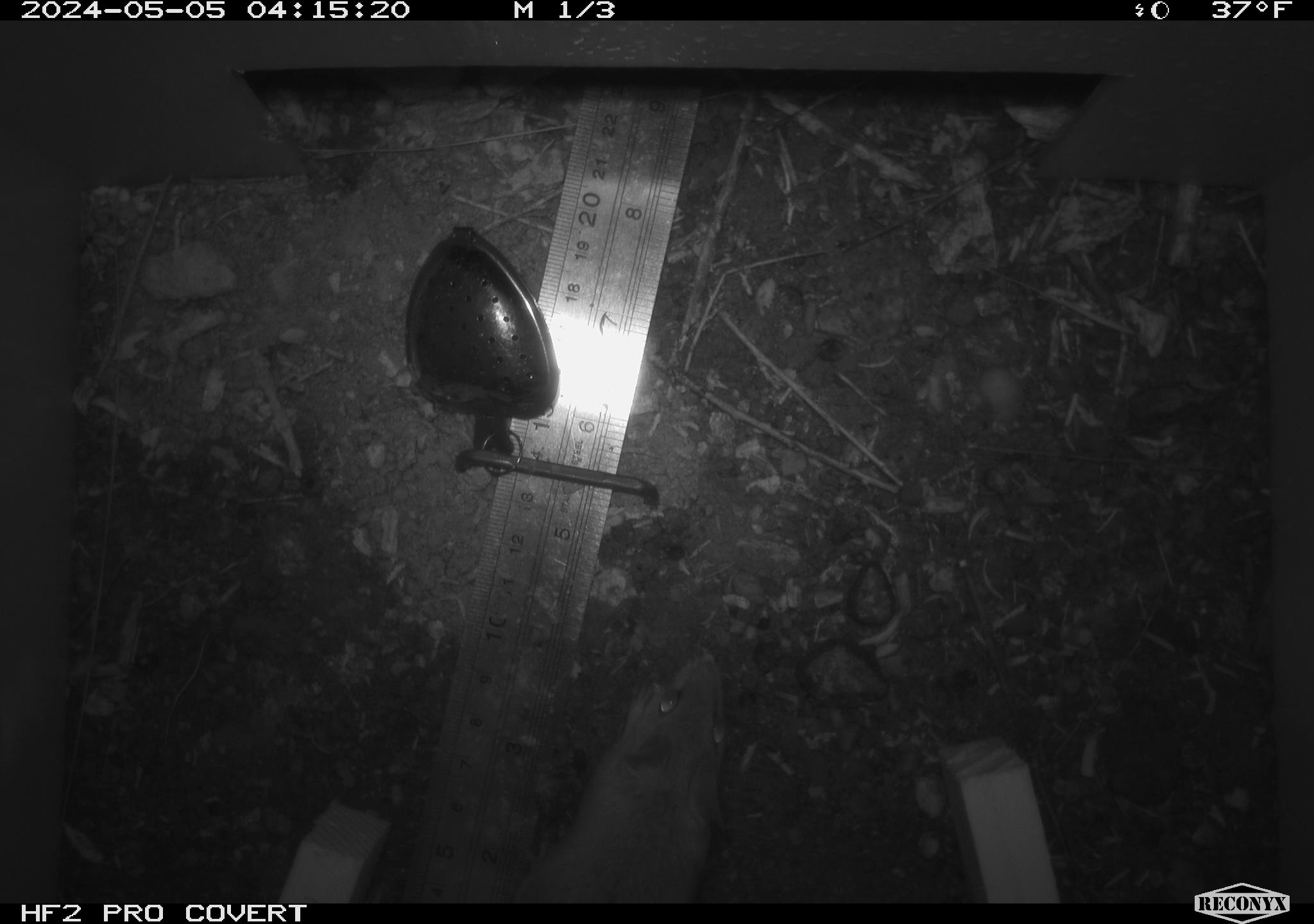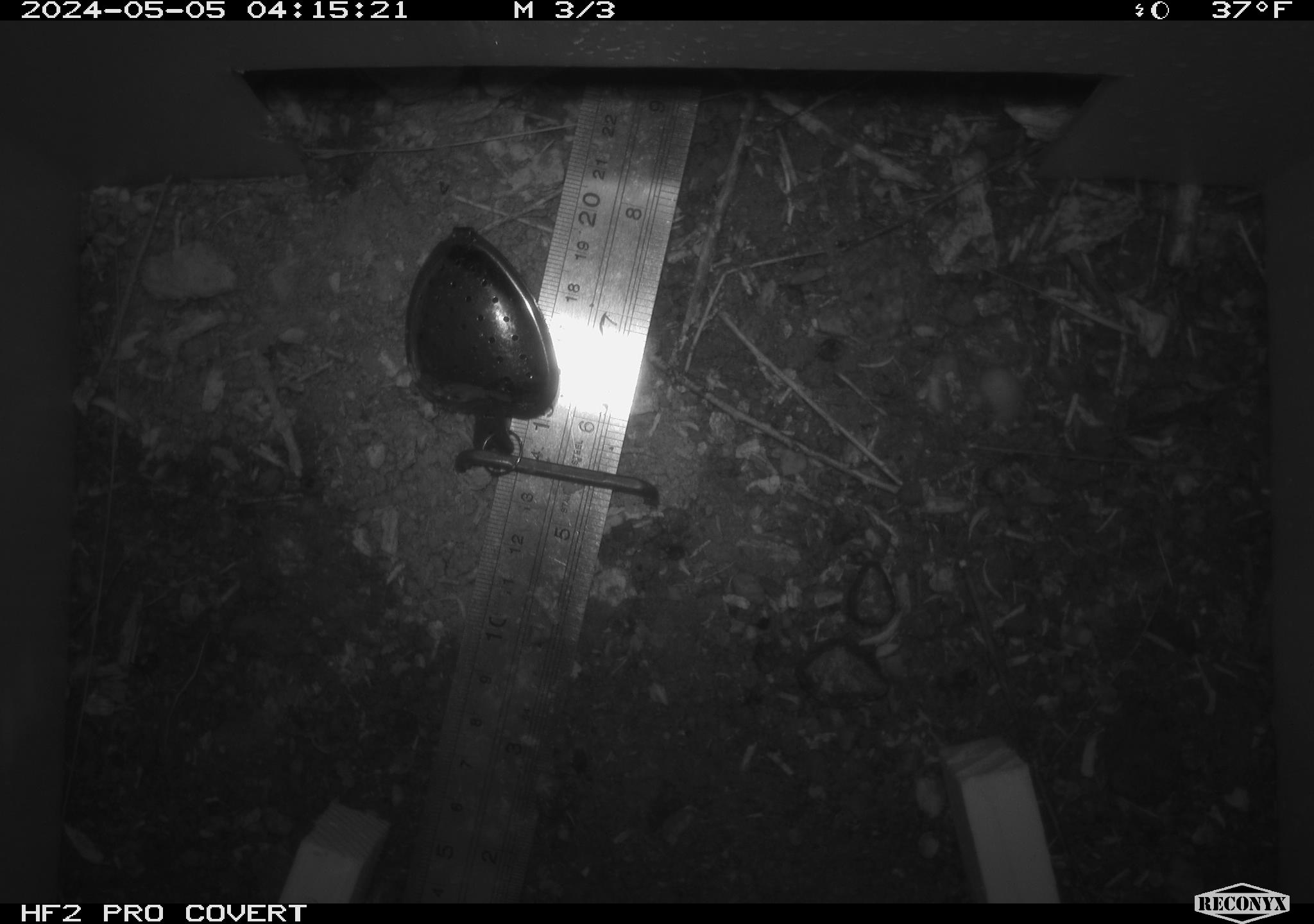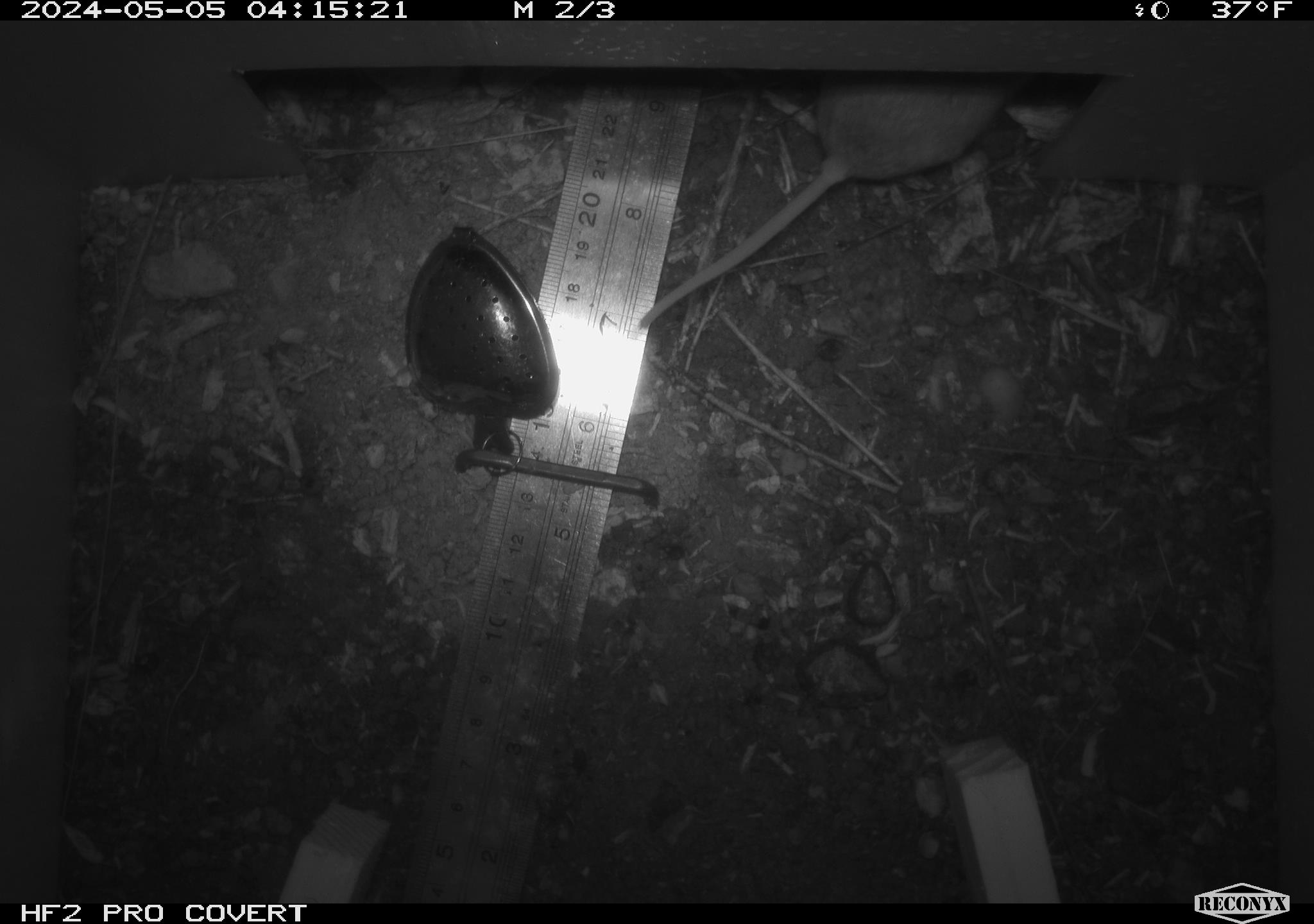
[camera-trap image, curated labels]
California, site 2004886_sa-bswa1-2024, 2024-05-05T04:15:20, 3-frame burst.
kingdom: Animalia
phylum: Chordata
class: Mammalia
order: Rodentia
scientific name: Rodentia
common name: mouse species